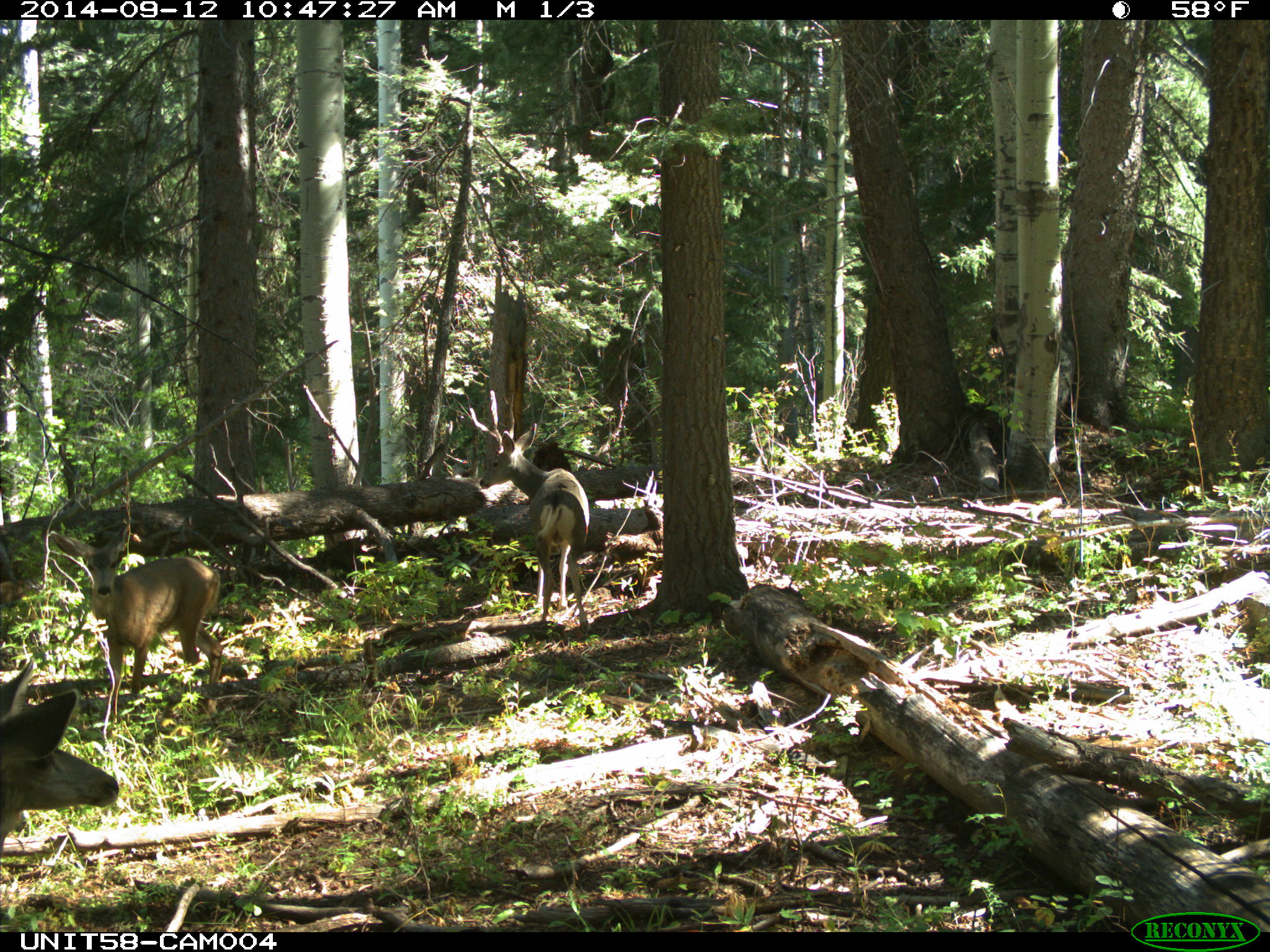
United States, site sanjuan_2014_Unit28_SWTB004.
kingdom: Animalia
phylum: Chordata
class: Mammalia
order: Artiodactyla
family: Cervidae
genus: Odocoileus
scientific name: Odocoileus hemionus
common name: mule deer